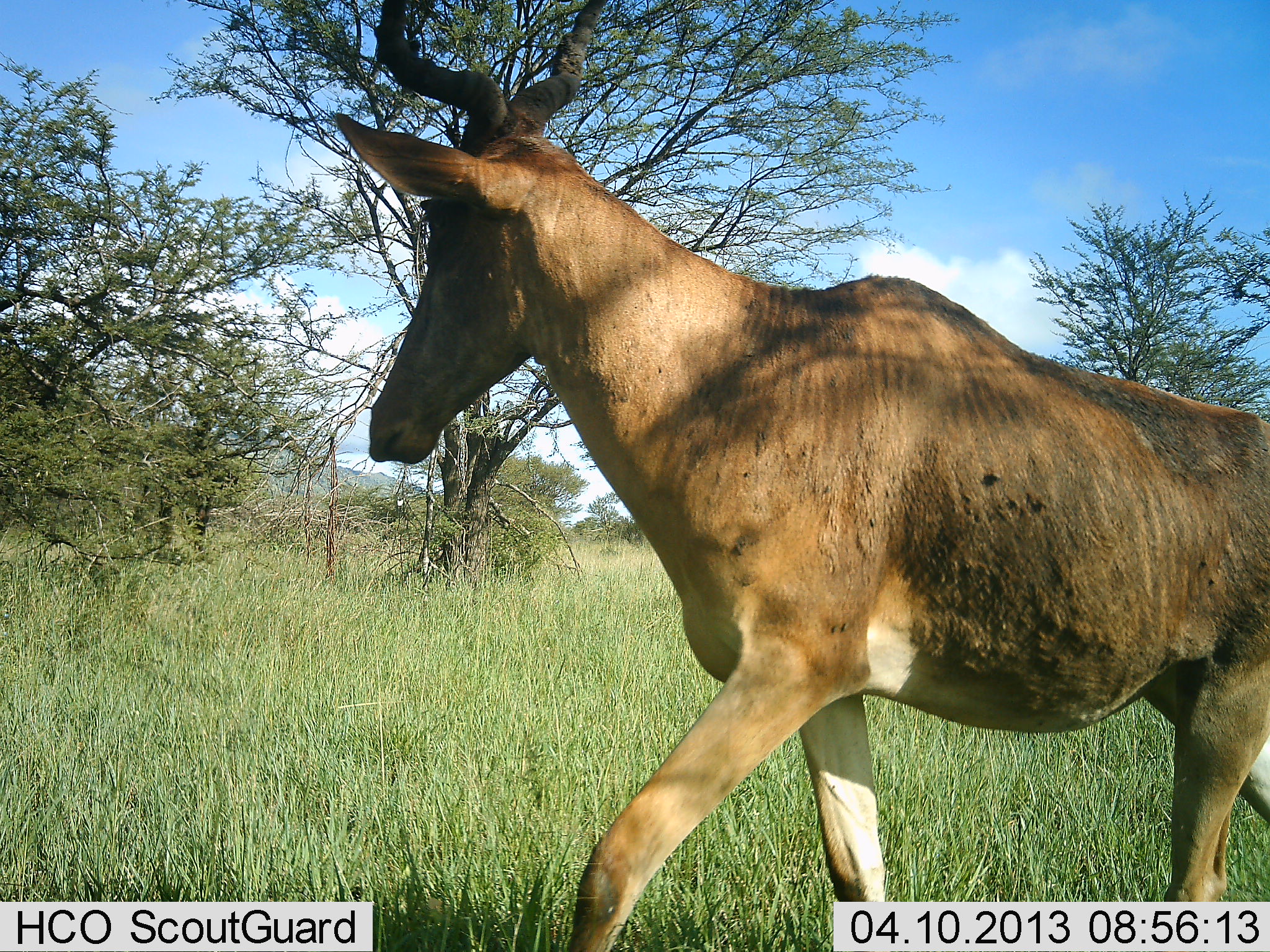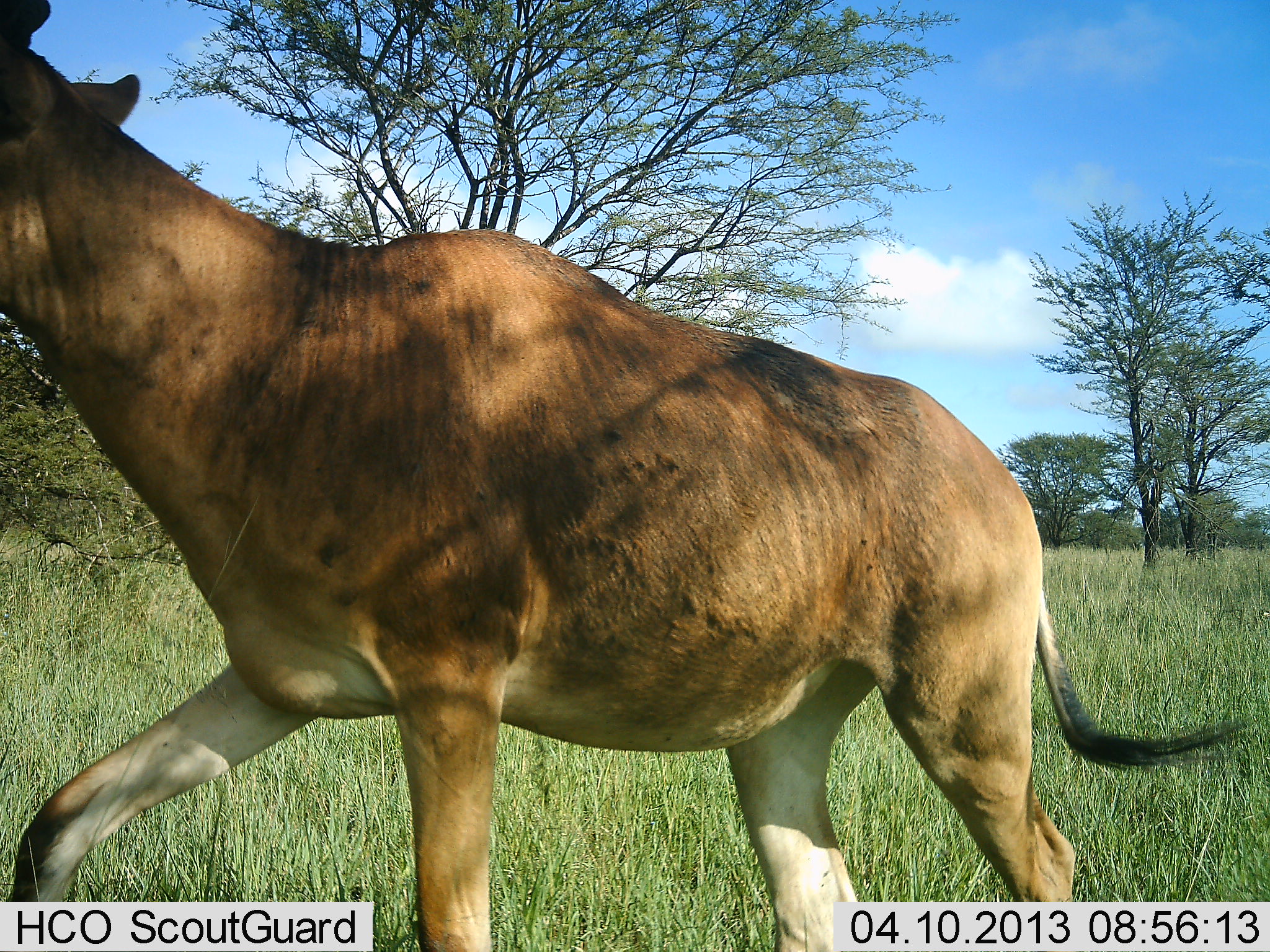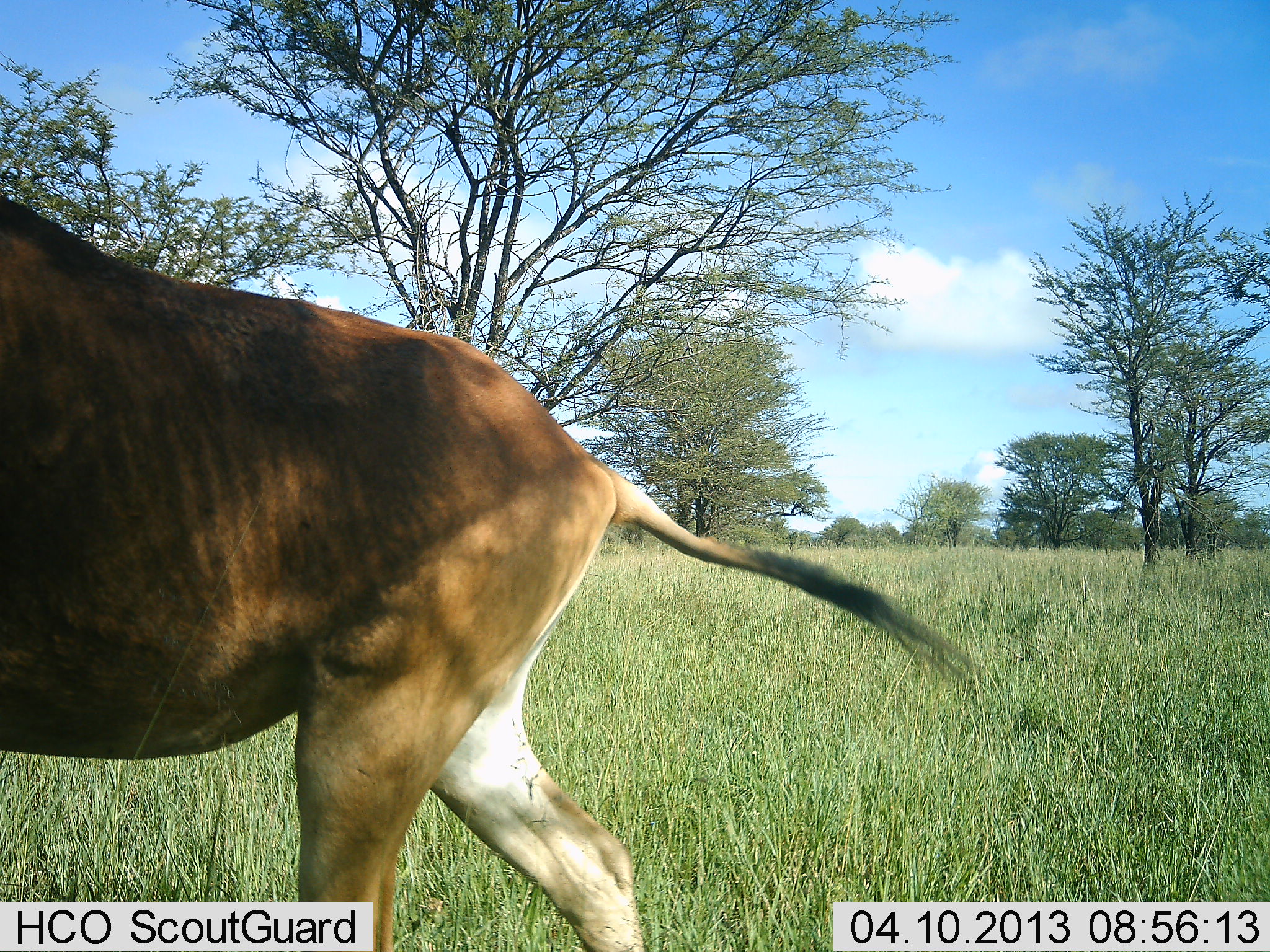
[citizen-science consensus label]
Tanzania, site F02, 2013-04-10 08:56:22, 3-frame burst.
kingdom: Animalia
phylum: Chordata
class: Mammalia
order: Artiodactyla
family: Bovidae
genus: Alcelaphus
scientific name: Alcelaphus buselaphus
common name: hartebeest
Hartebeest (Alcelaphus buselaphus), count 1. Behavior (volunteer vote fractions): standing 10%, resting 0%, moving 97%, interacting 0%. Young present (vote fraction): 0%. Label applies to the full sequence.